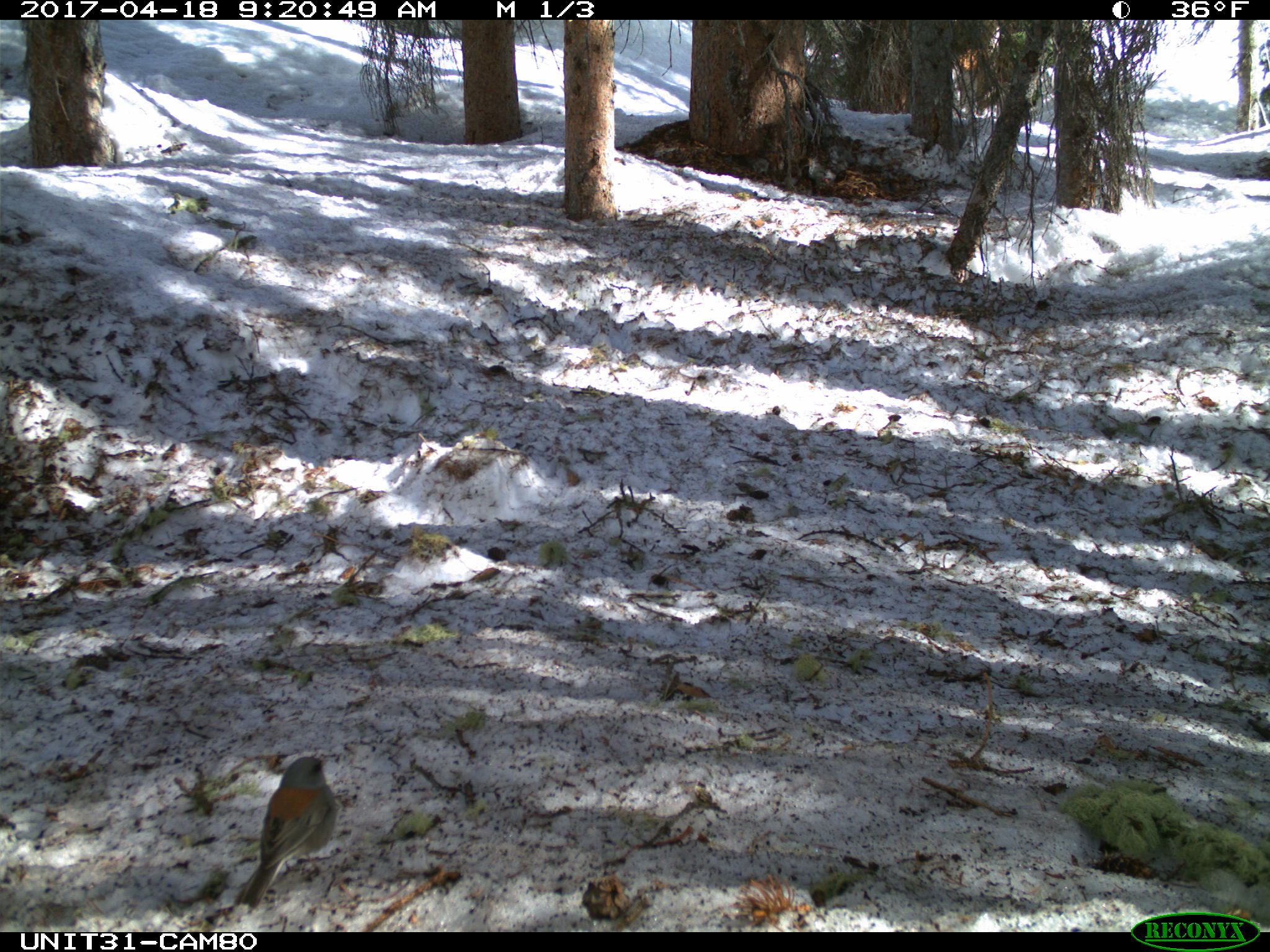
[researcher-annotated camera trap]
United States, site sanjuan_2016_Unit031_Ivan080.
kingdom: Animalia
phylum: Chordata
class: Aves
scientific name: Aves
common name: birds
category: unidentified bird